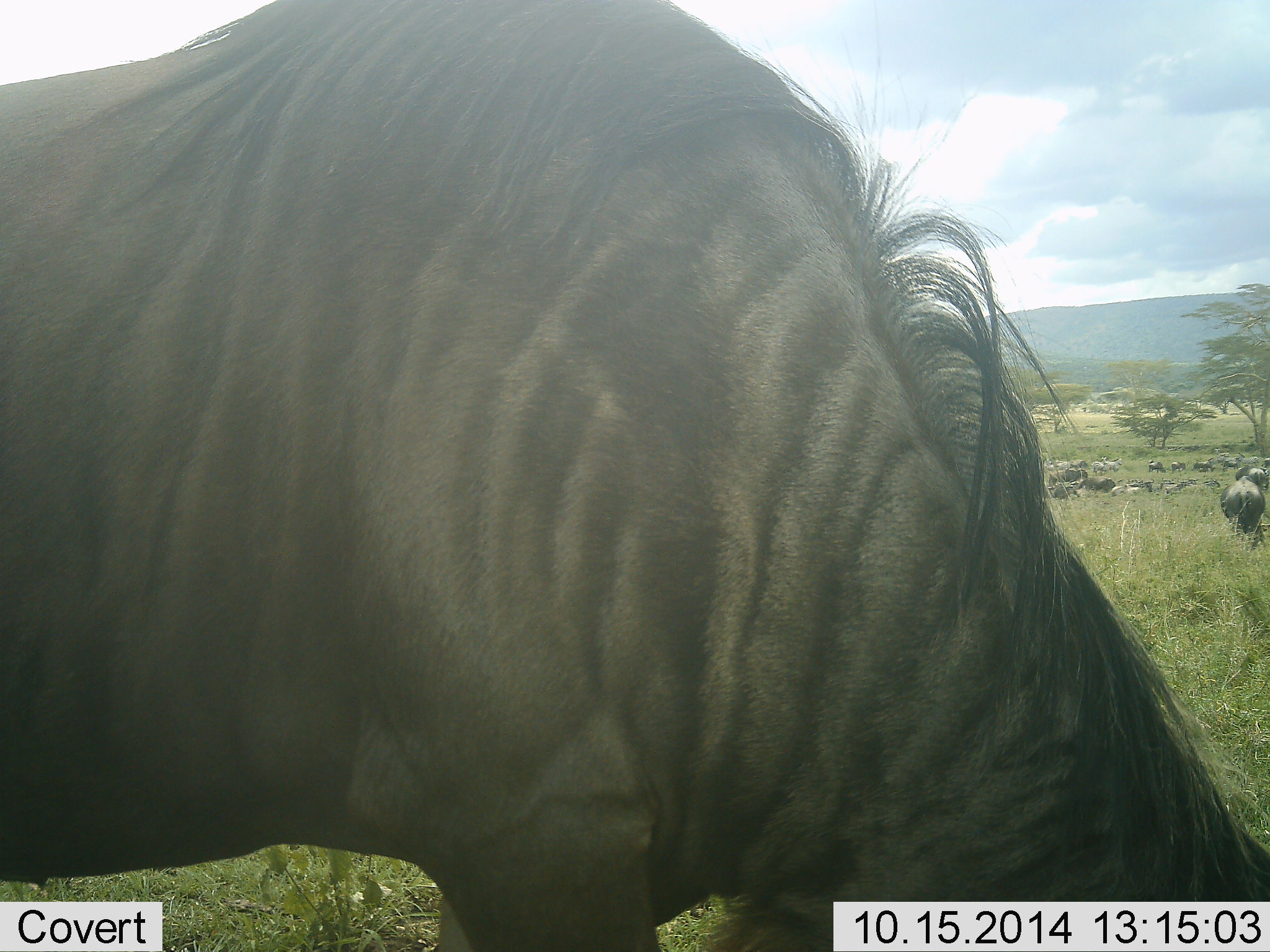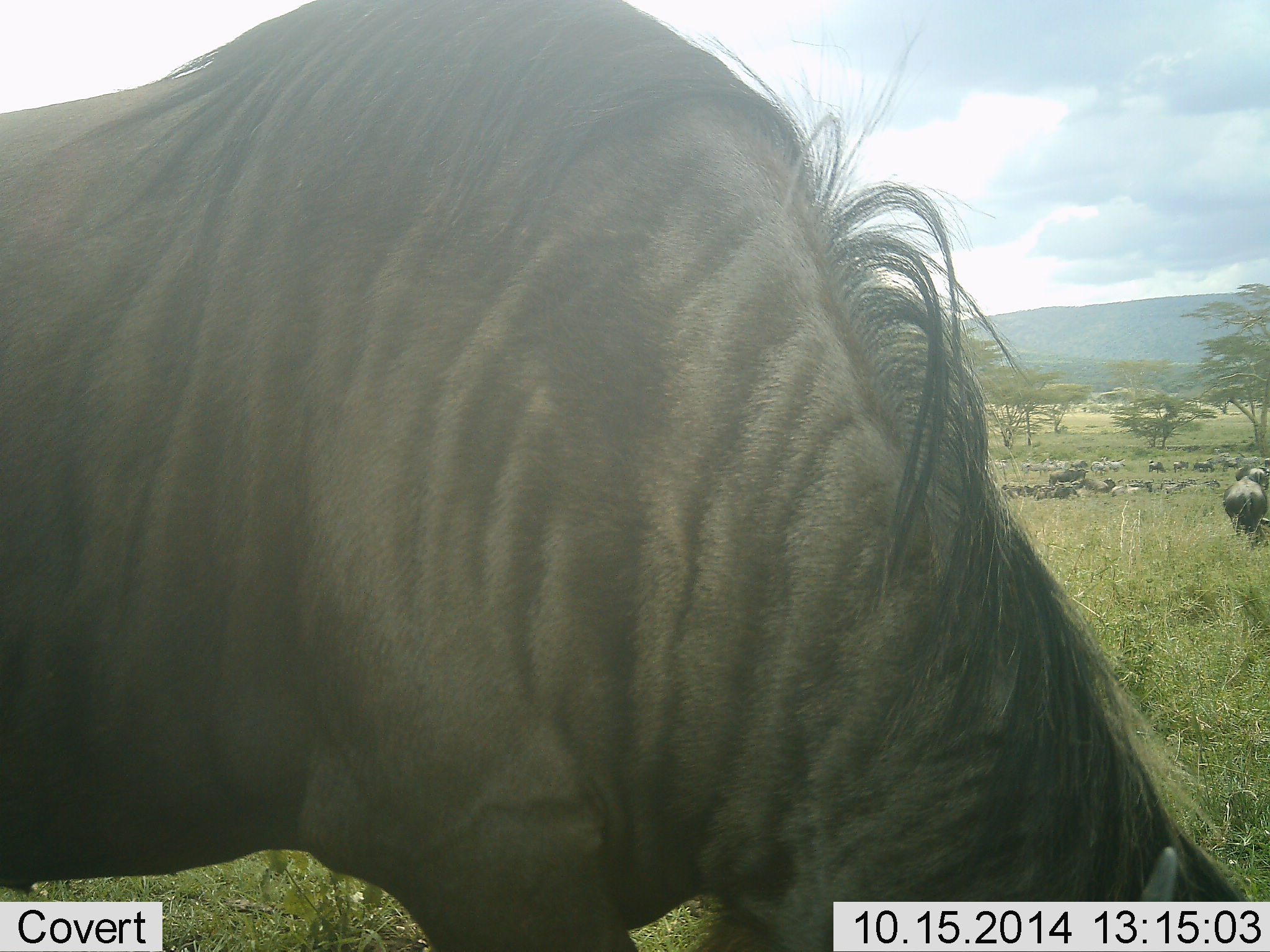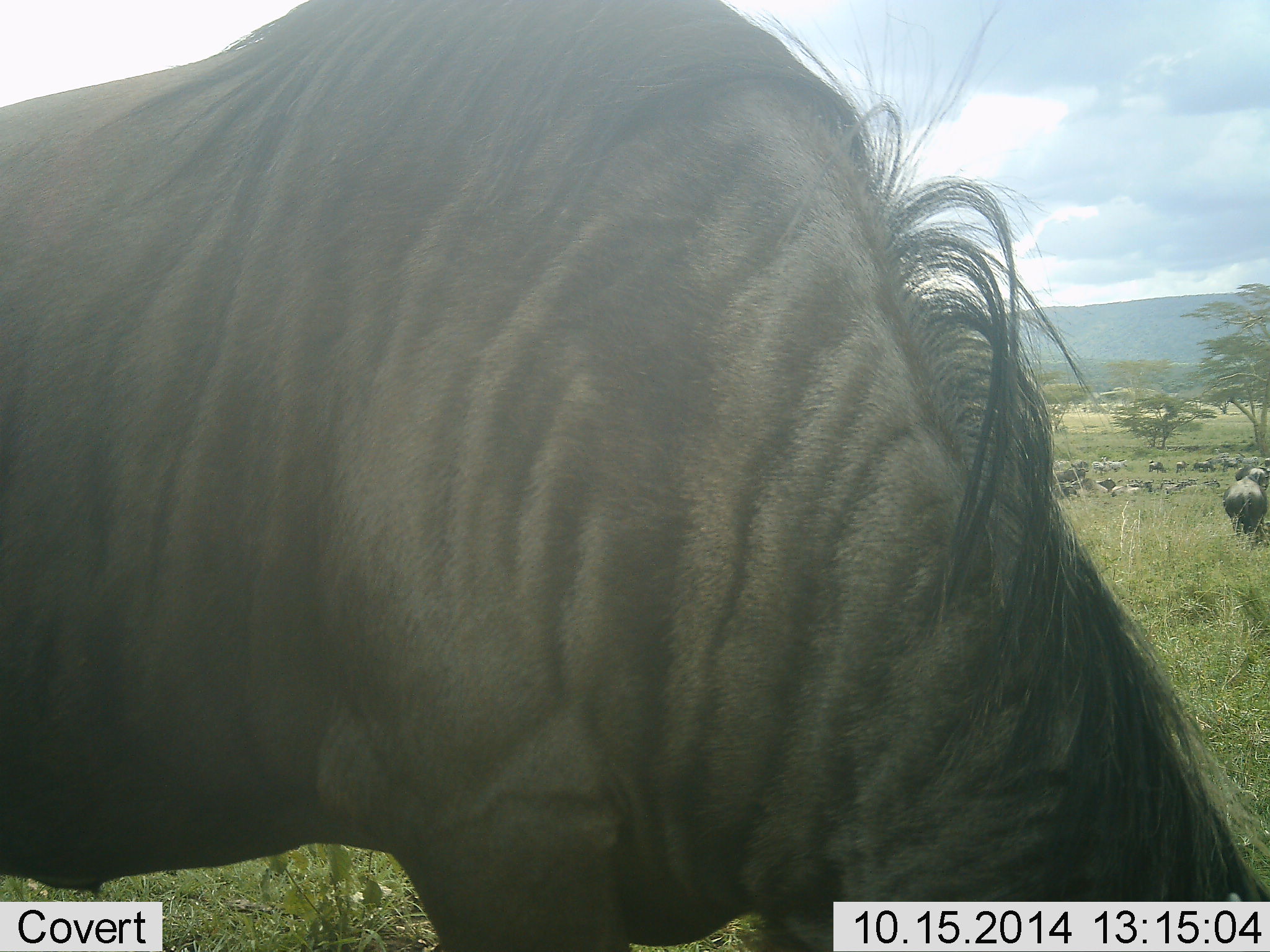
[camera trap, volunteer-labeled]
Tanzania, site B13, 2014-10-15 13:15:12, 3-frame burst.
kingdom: Animalia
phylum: Chordata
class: Mammalia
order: Artiodactyla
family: Bovidae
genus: Connochaetes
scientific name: Connochaetes taurinus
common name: blue wildebeest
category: wildebeest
Wildebeest (blue wildebeest) (Connochaetes taurinus), count 11-50. Behavior (volunteer vote fractions): standing 50%, resting 75%, moving 33%, interacting 8%. Young present (vote fraction): 8%. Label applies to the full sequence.